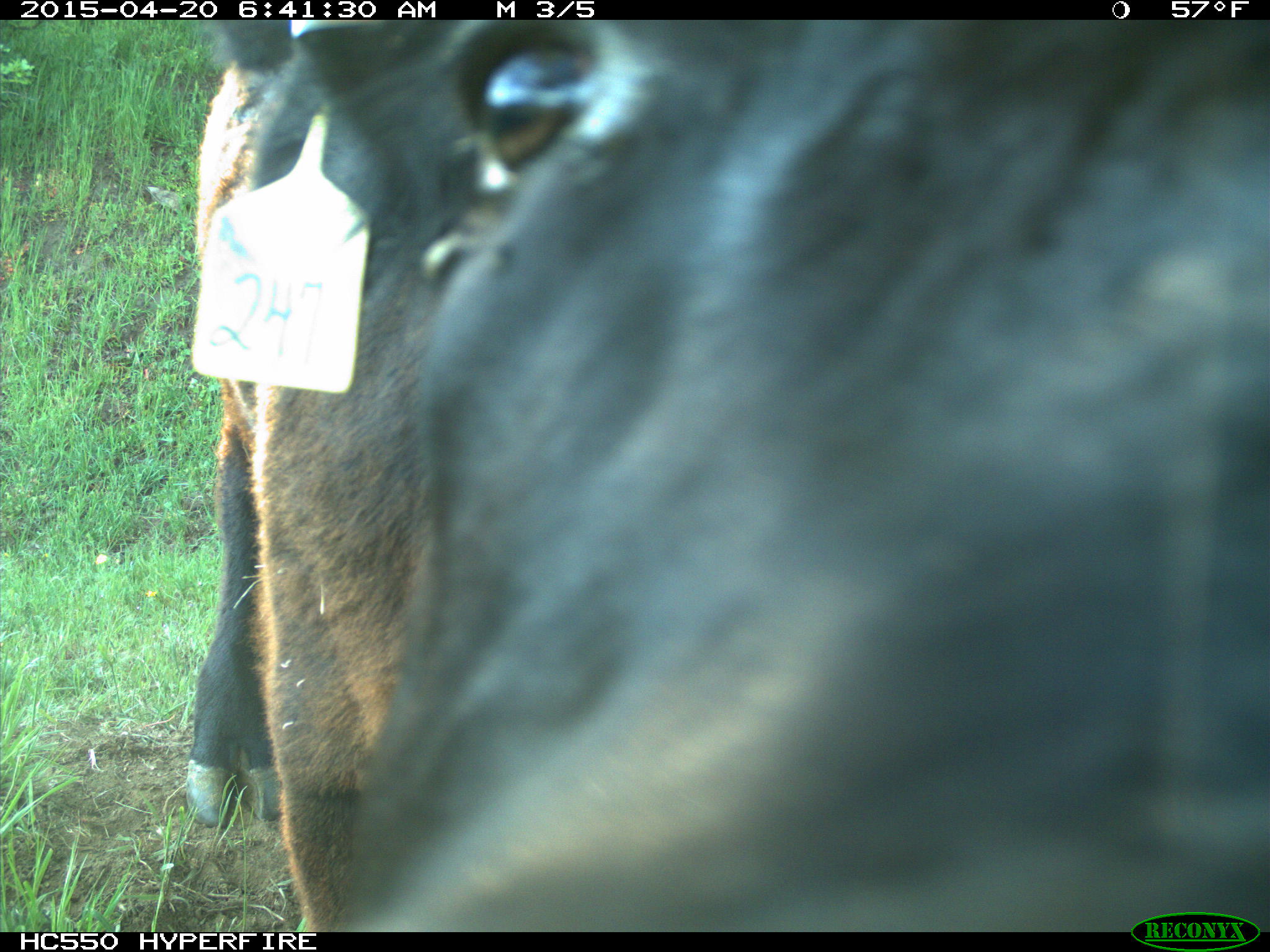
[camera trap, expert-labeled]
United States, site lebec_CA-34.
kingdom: Animalia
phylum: Chordata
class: Mammalia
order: Artiodactyla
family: Bovidae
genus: Bos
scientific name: Bos taurus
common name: domestic cow